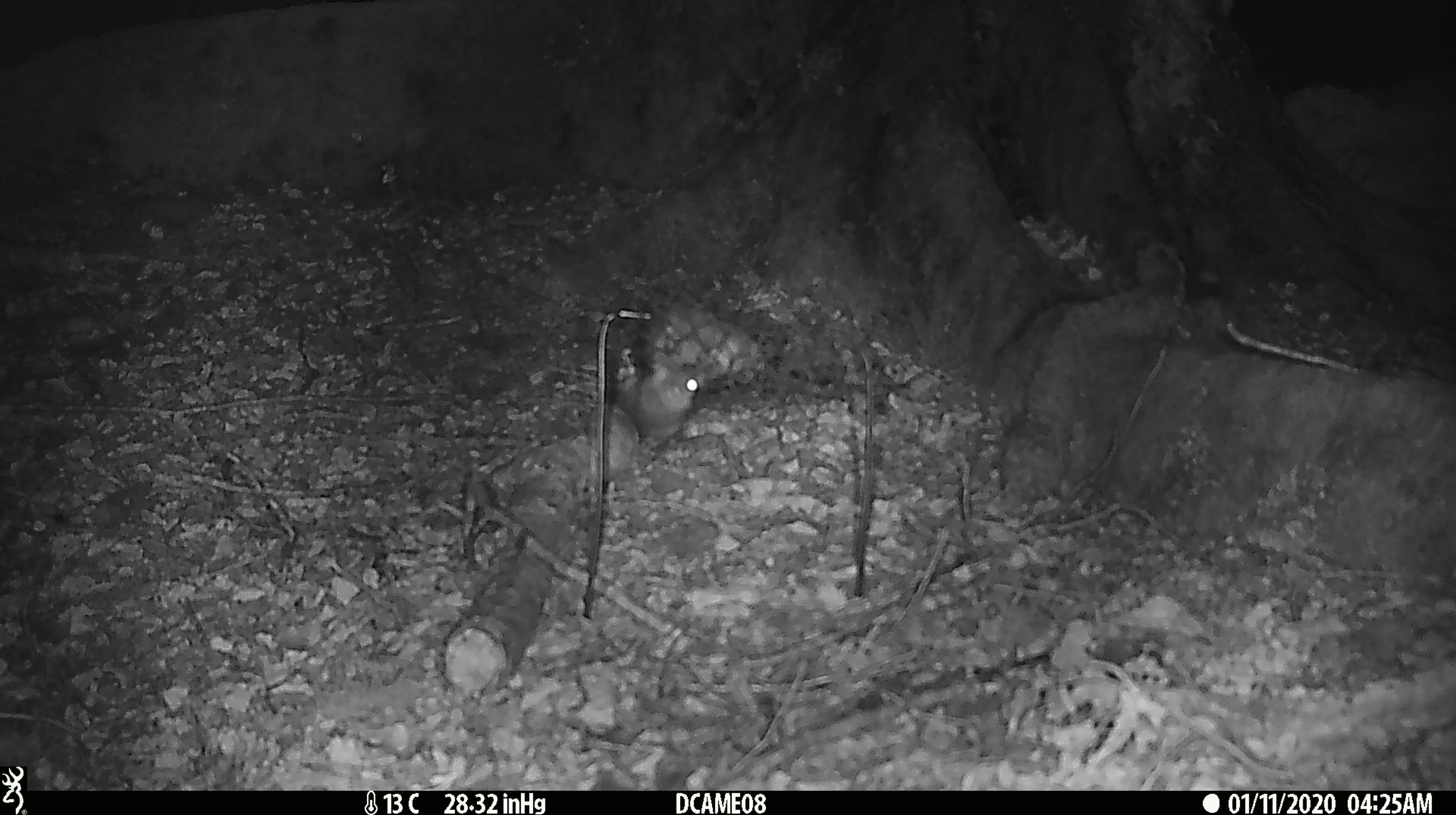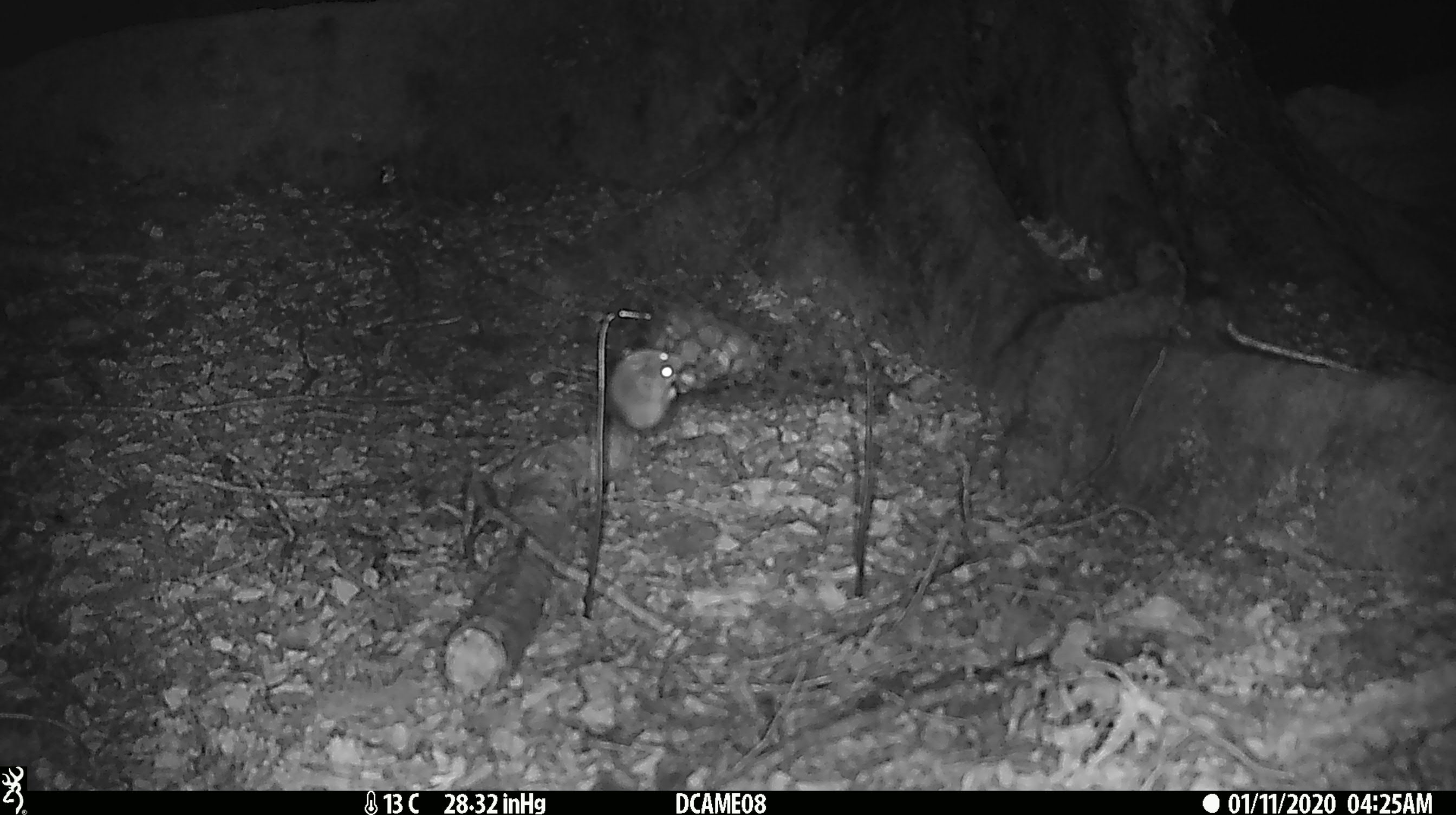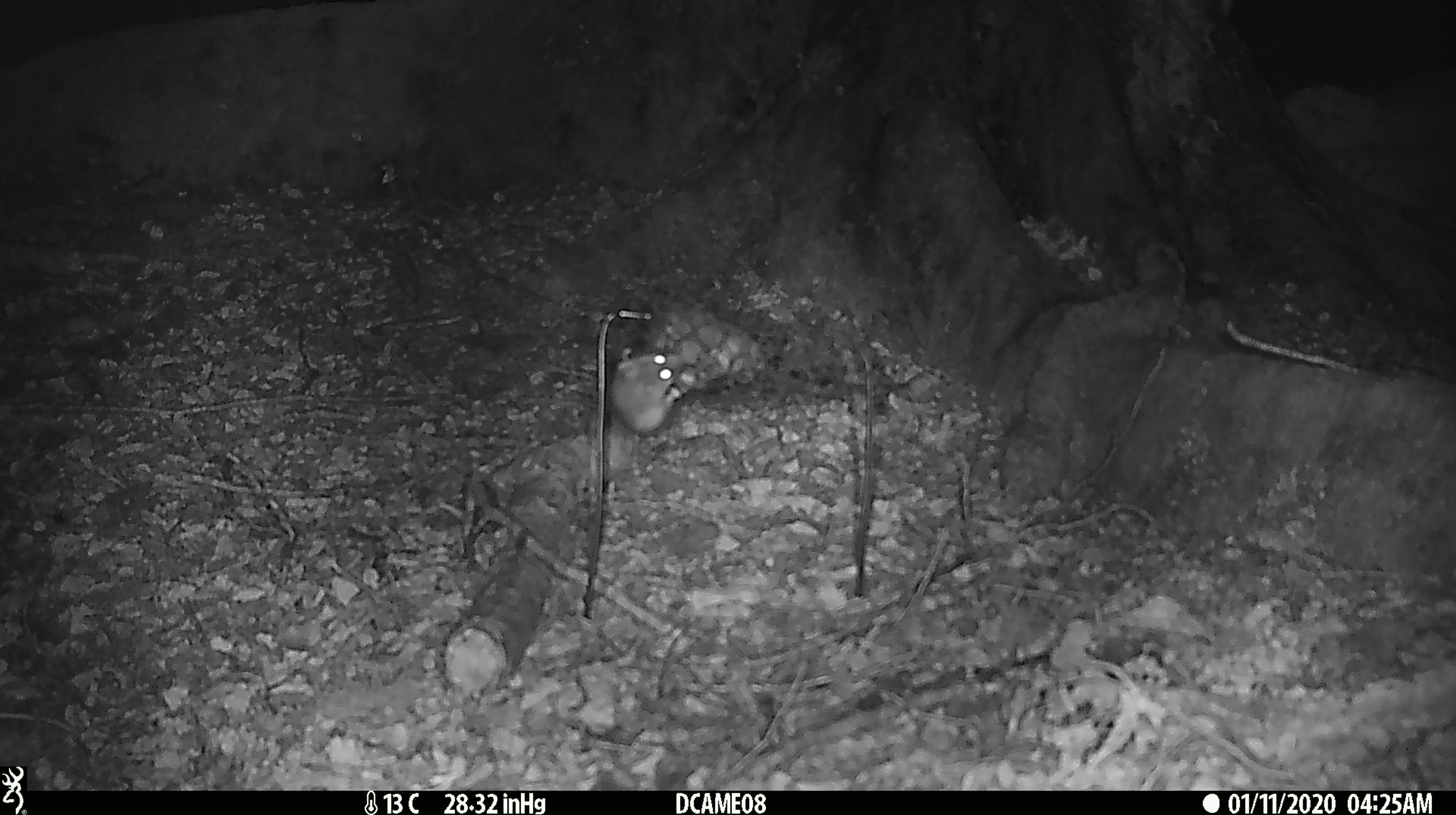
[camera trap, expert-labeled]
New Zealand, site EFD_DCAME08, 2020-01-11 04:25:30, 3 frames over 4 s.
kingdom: Animalia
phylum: Chordata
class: Mammalia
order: Rodentia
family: Muridae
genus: Mus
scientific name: Mus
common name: mouse